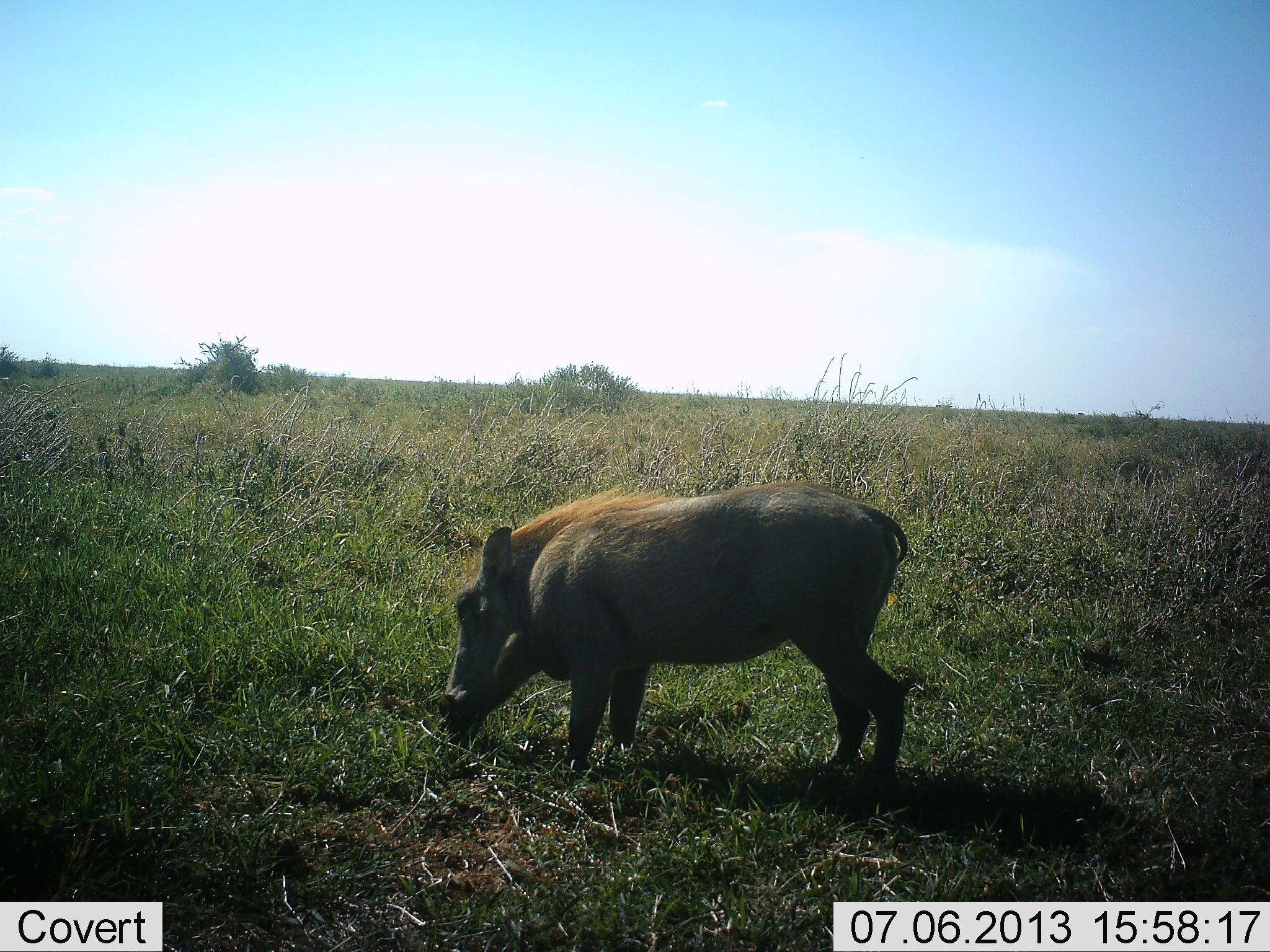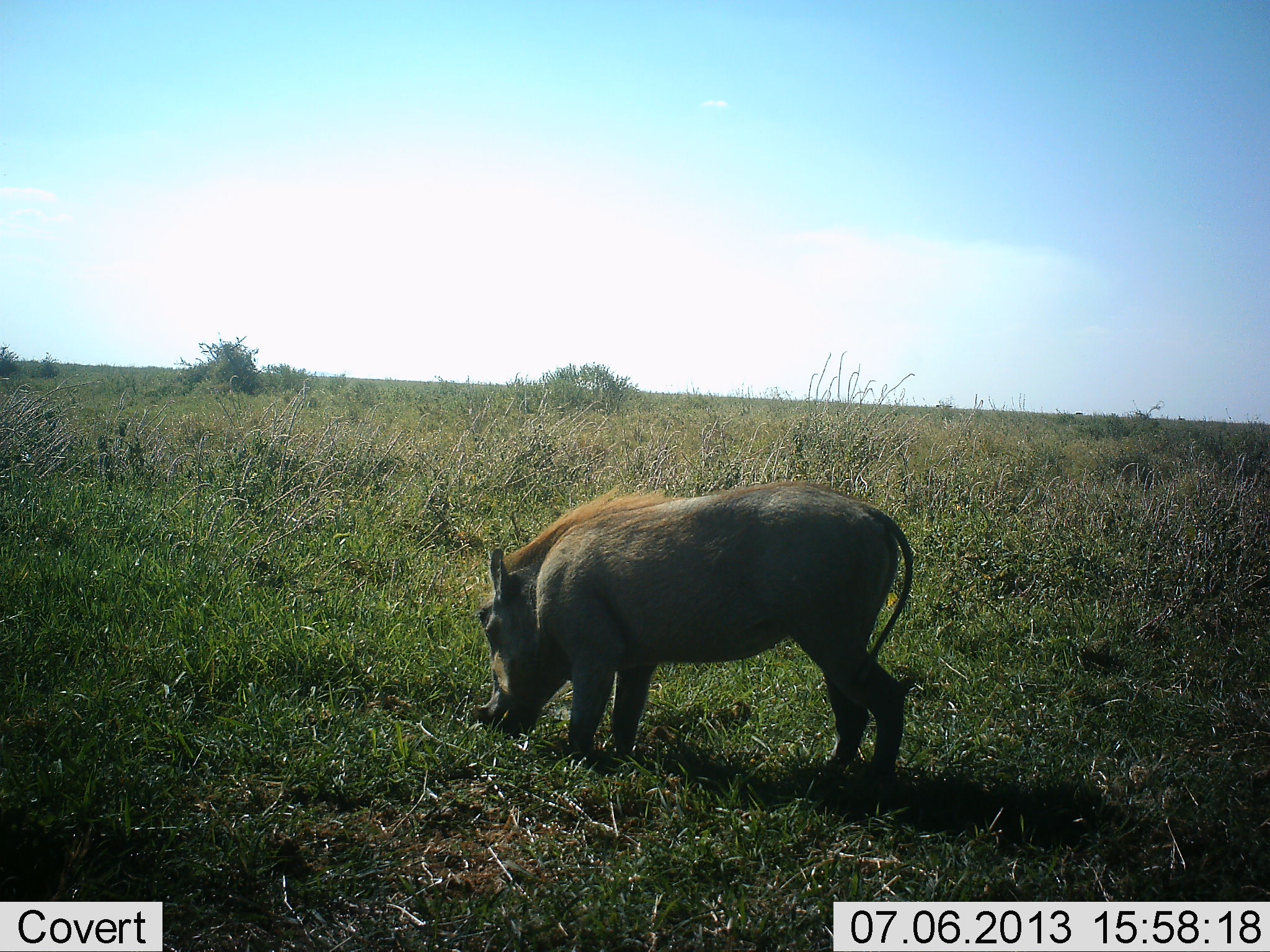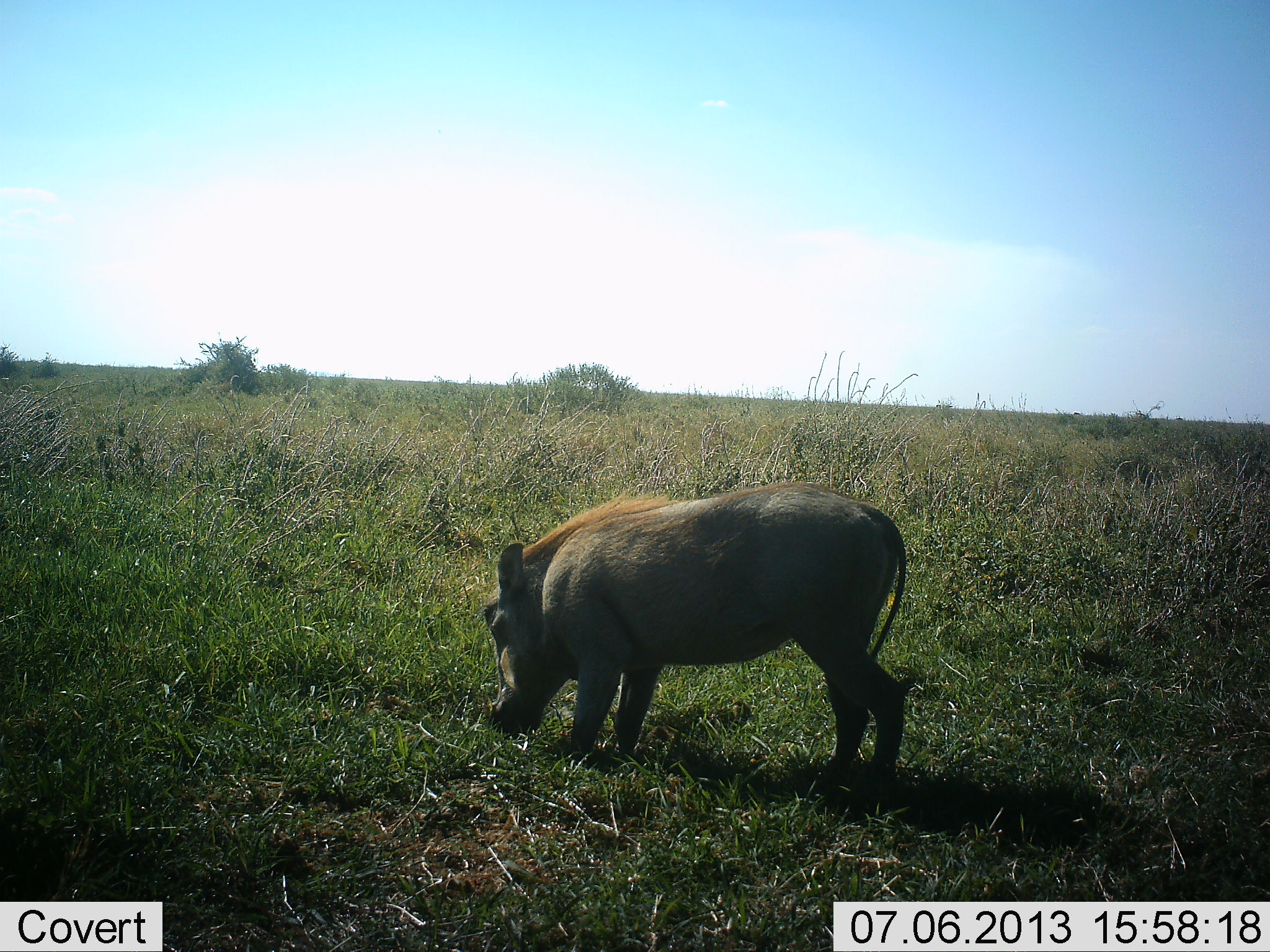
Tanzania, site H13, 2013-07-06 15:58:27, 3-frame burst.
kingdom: Animalia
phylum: Chordata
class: Mammalia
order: Artiodactyla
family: Suidae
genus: Phacochoerus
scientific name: Phacochoerus africanus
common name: warthog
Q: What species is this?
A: Warthog (Phacochoerus africanus).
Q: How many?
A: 1.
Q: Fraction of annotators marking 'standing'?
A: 40%.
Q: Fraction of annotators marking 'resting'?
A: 0%.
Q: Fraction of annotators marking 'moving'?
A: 0%.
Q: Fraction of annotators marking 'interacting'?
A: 0%.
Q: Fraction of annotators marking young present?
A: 0%.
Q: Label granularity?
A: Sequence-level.